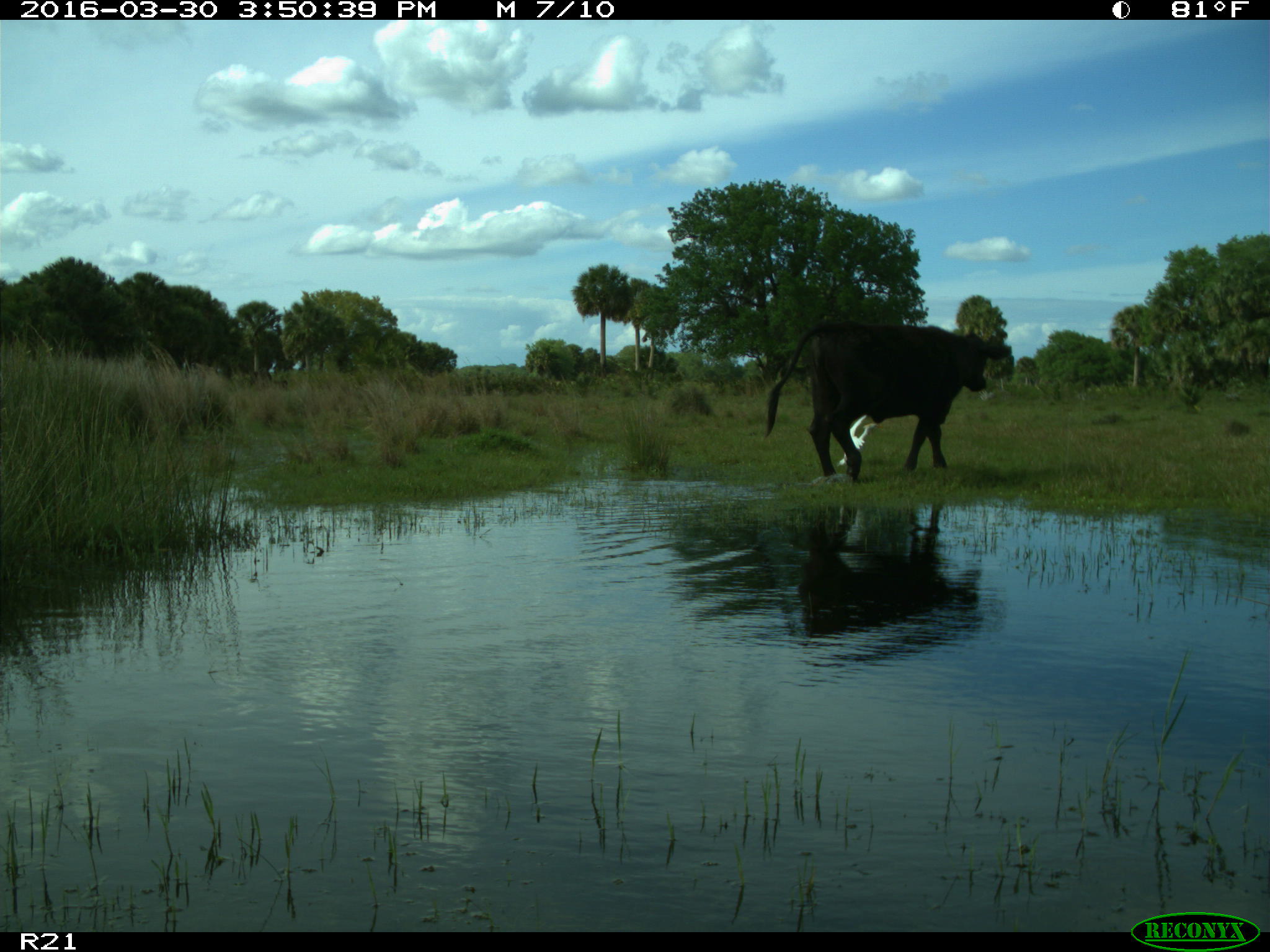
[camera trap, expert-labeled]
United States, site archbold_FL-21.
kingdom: Animalia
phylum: Chordata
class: Mammalia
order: Artiodactyla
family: Bovidae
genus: Bos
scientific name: Bos taurus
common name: domestic cow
Bos taurus (domestic cow).